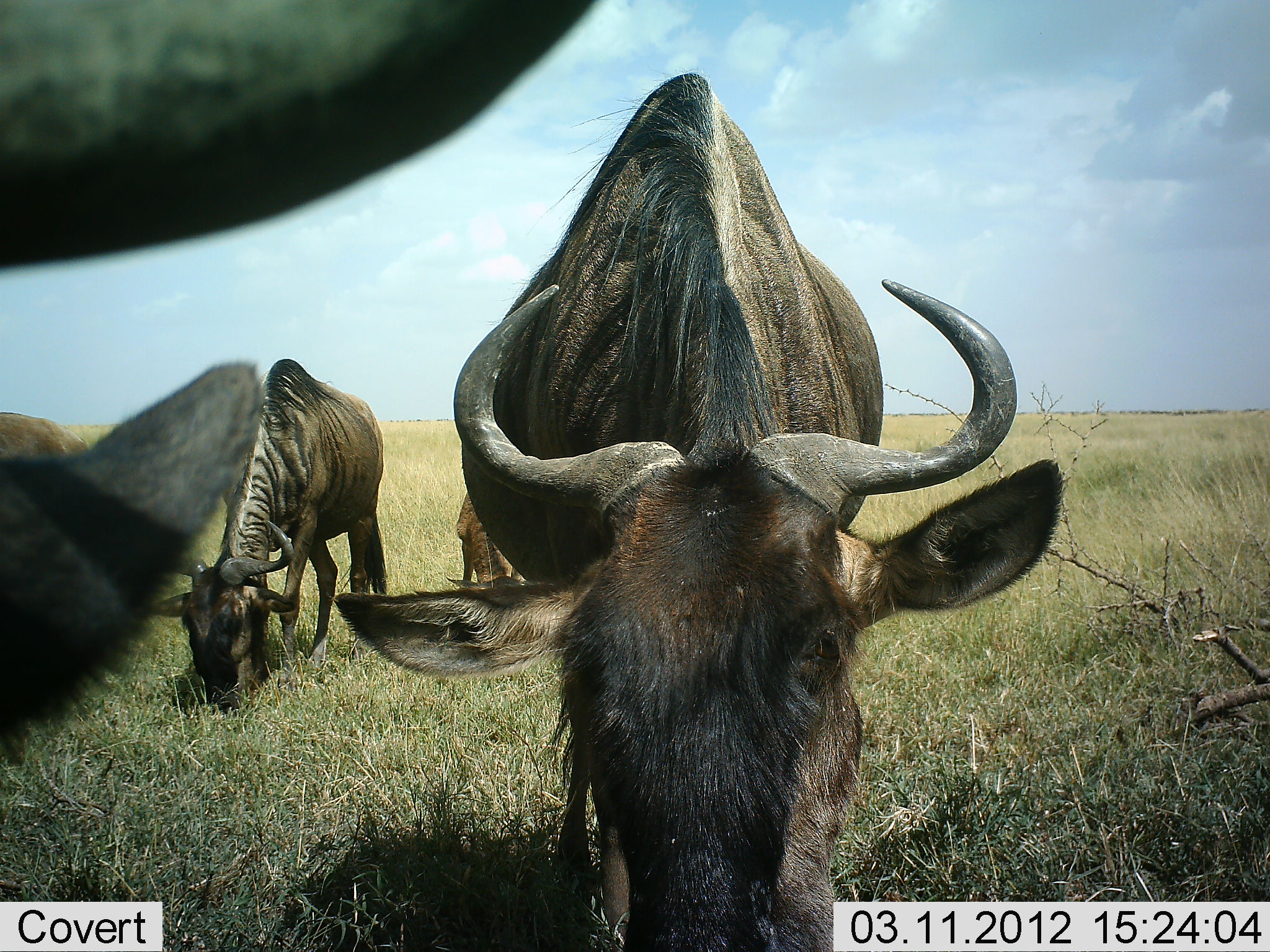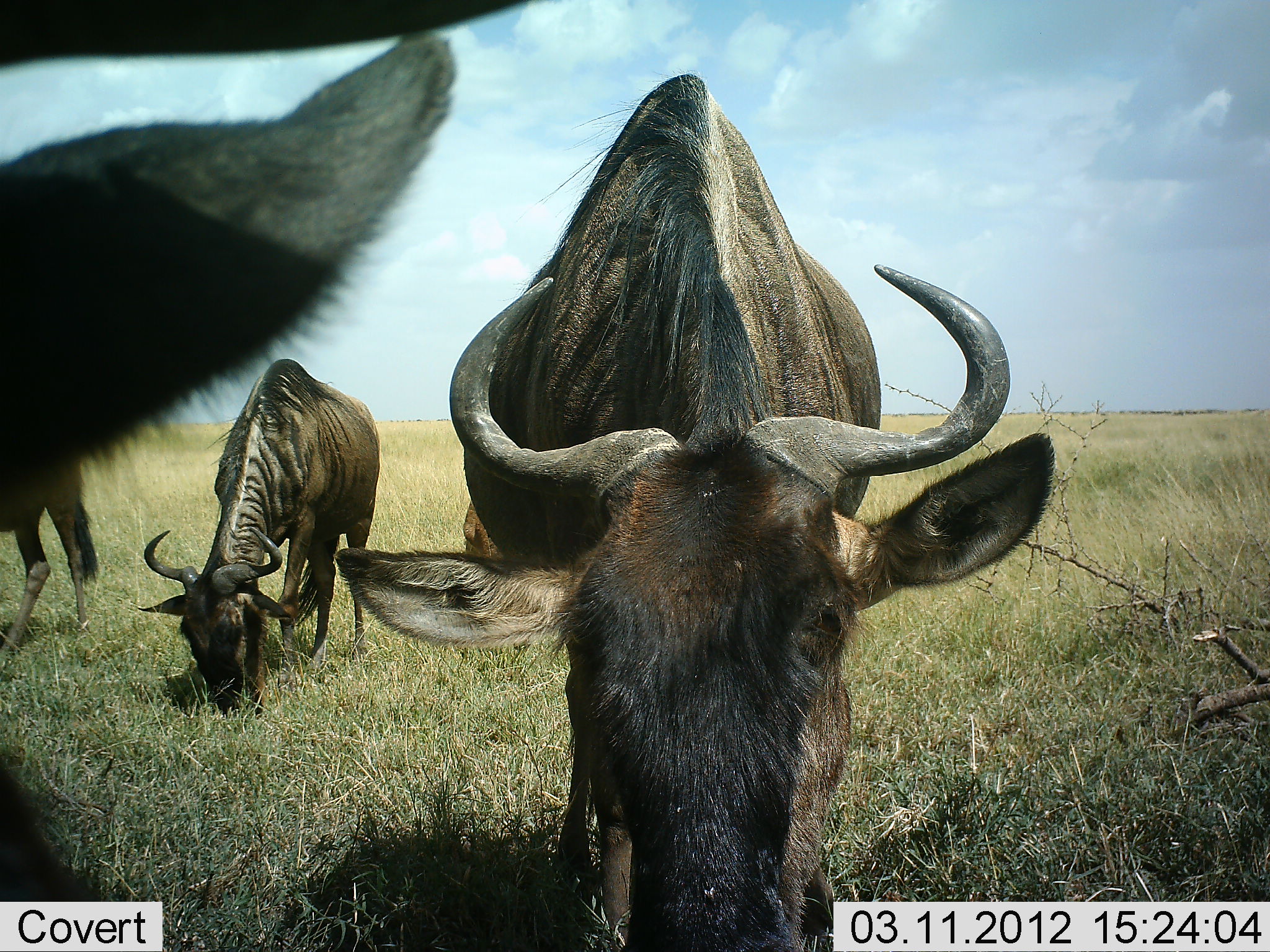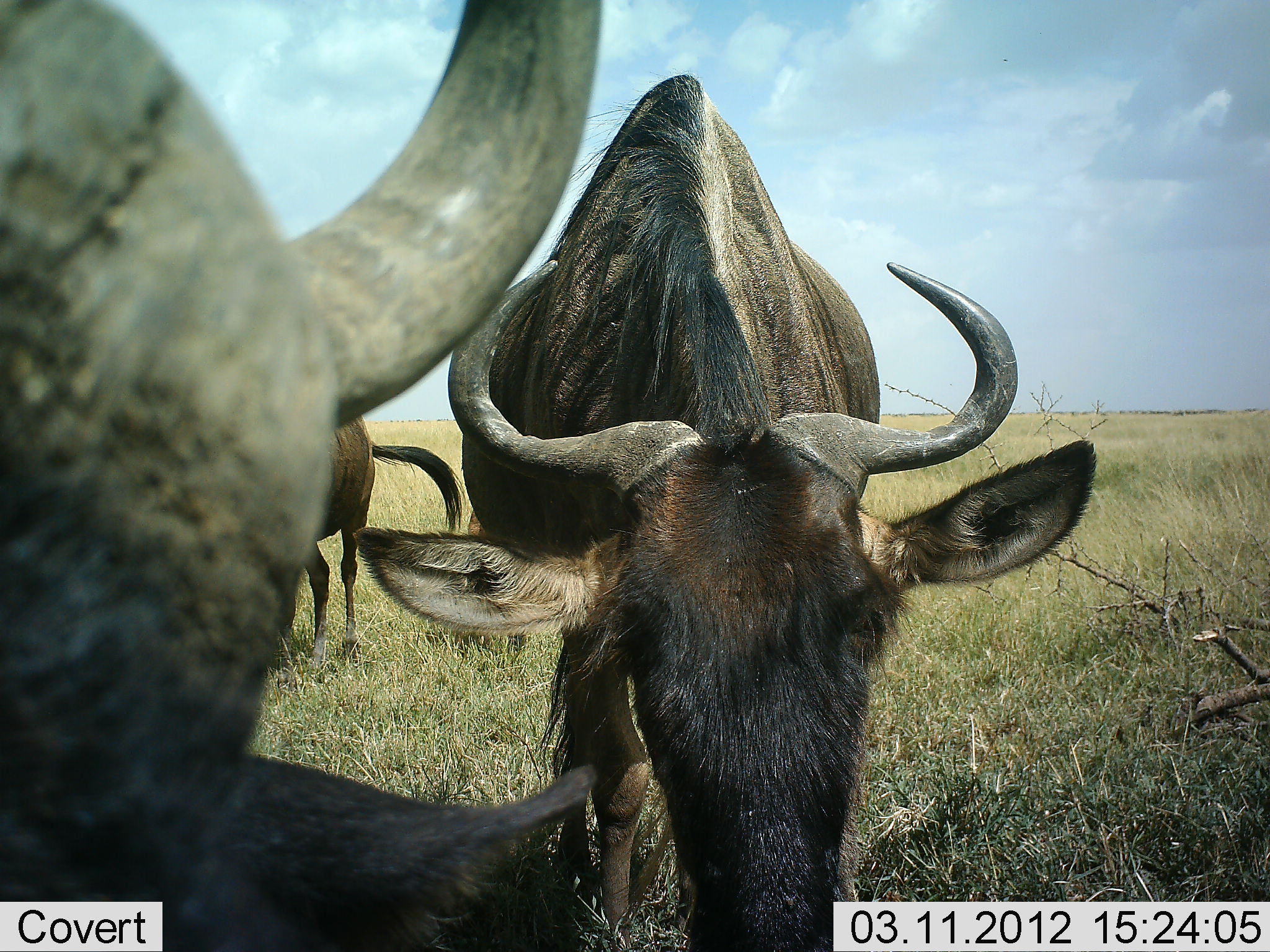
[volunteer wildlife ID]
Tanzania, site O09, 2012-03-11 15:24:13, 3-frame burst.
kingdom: Animalia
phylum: Chordata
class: Mammalia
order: Artiodactyla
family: Bovidae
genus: Connochaetes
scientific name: Connochaetes taurinus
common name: blue wildebeest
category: wildebeest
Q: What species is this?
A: Wildebeest (blue wildebeest) (Connochaetes taurinus).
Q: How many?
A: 4.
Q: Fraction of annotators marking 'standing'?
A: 41%.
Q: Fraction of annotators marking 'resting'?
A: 6%.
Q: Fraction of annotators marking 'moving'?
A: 0%.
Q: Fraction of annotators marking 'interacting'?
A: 0%.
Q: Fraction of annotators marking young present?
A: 18%.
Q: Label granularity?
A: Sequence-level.